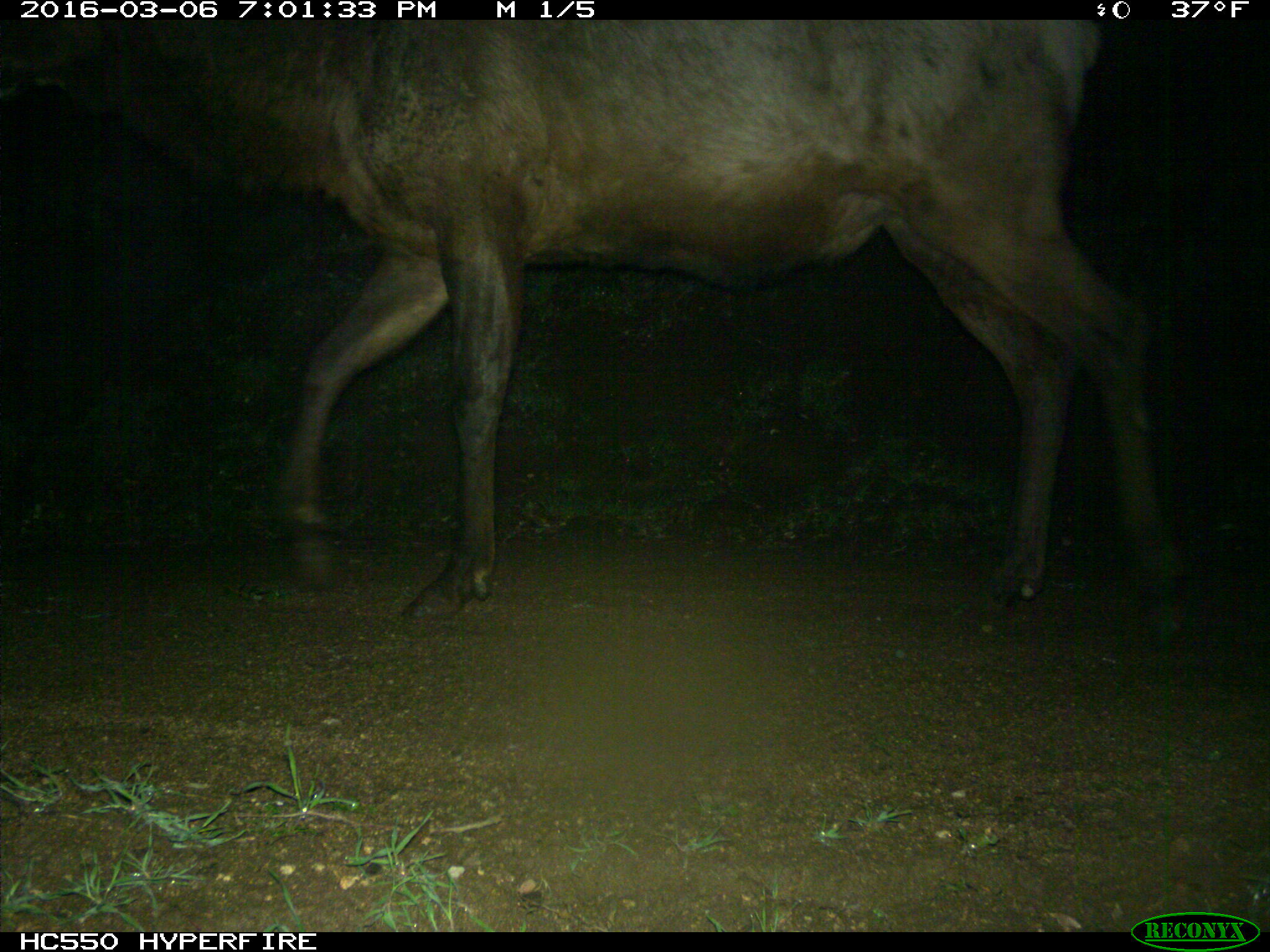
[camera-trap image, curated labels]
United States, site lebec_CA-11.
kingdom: Animalia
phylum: Chordata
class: Mammalia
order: Artiodactyla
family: Cervidae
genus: Cervus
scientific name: Cervus canadensis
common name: elk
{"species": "Cervus canadensis (elk)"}